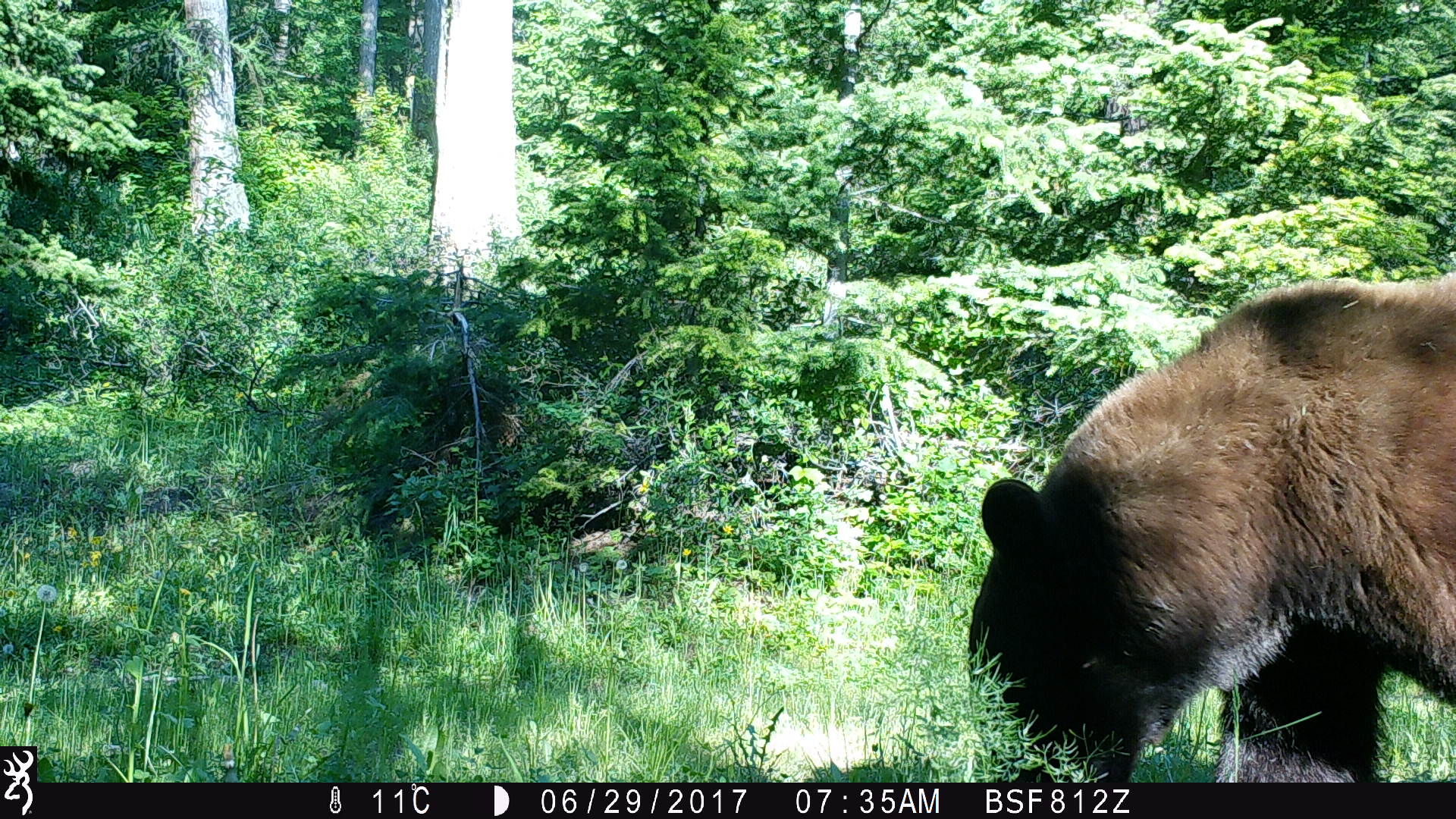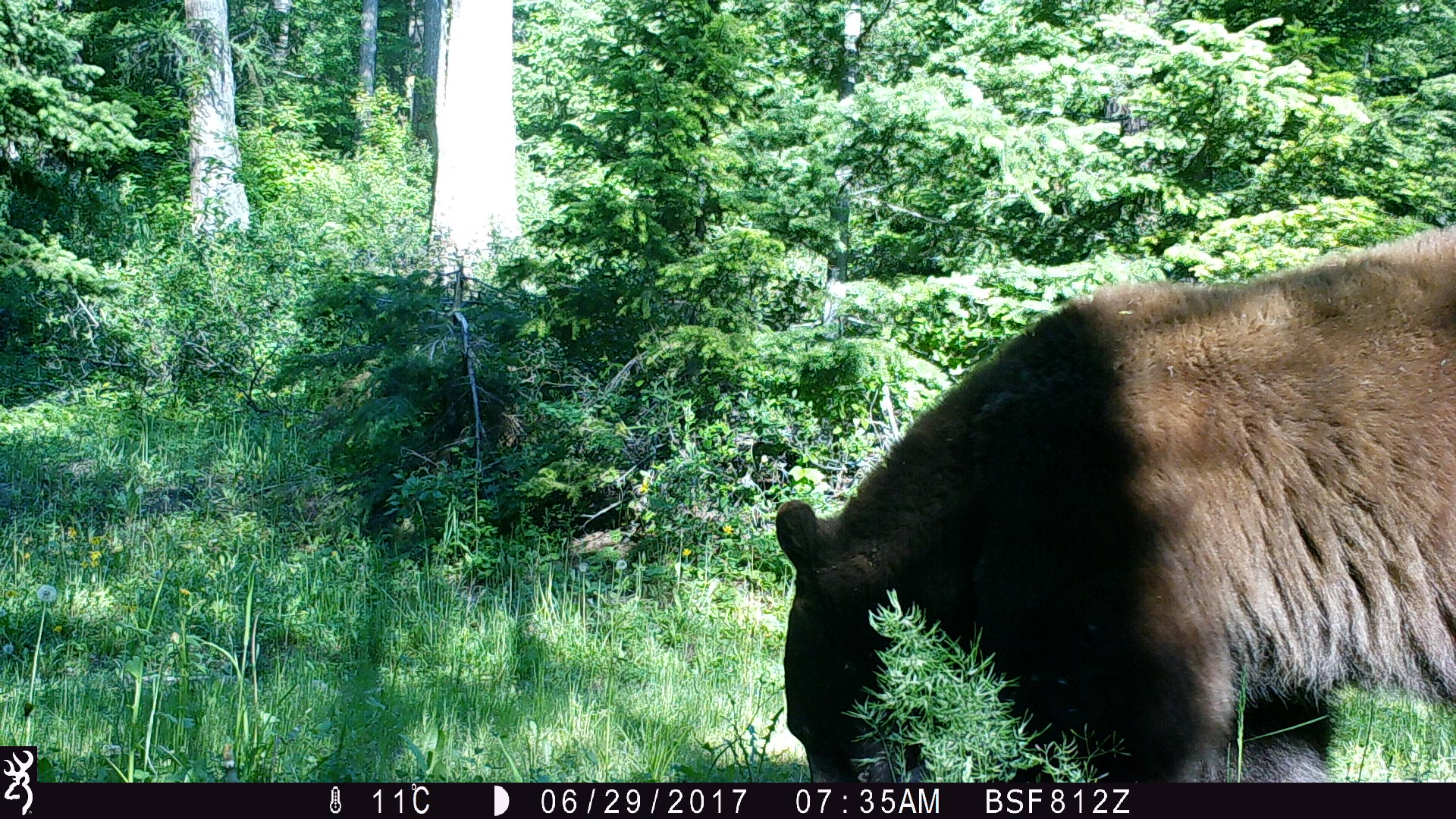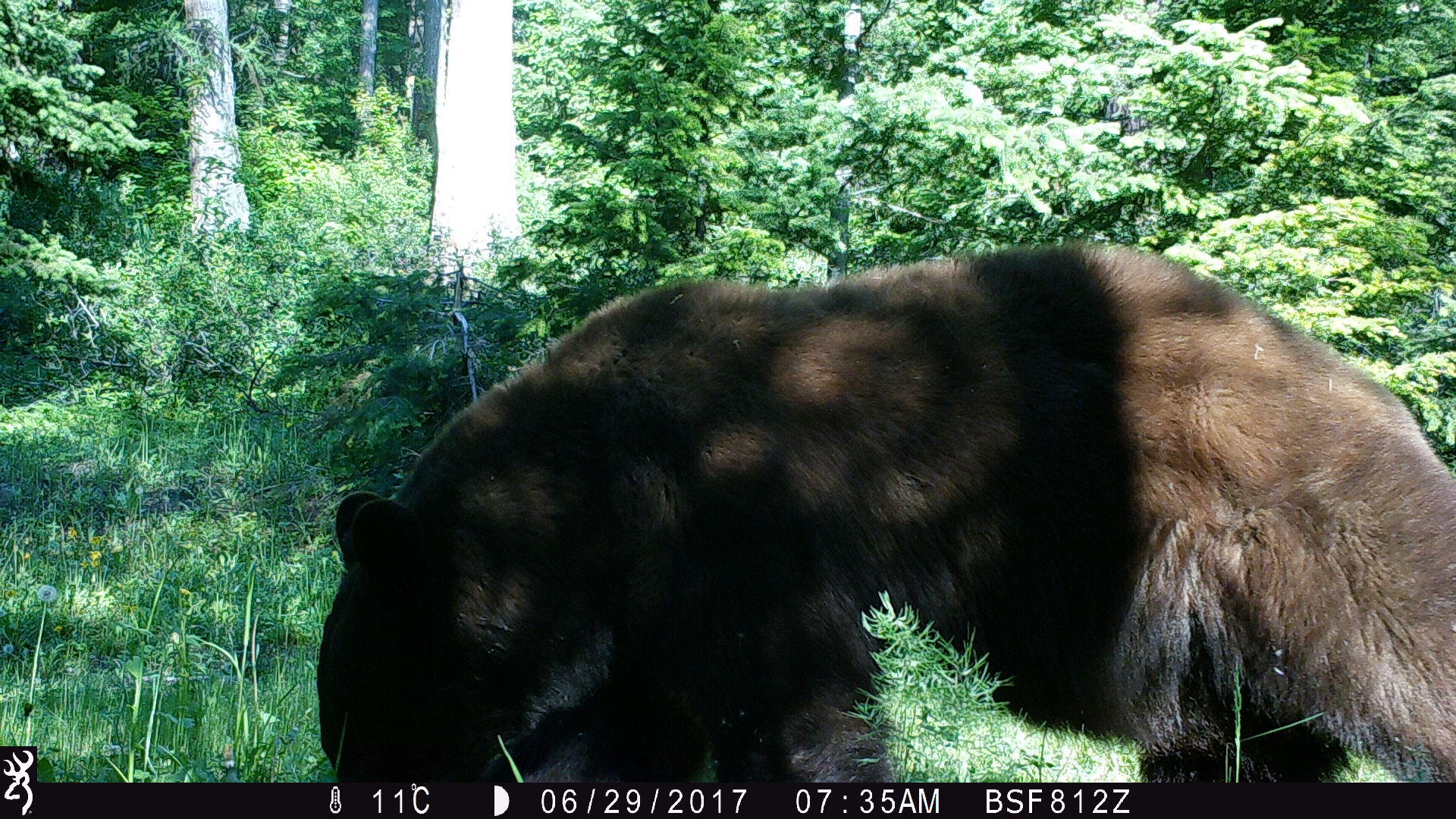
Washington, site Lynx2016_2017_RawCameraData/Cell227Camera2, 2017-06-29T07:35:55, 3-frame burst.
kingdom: Animalia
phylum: Chordata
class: Mammalia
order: Carnivora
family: Ursidae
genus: Ursus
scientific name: Ursus americanus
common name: american black bear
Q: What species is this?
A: Ursus americanus (american black bear).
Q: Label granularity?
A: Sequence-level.